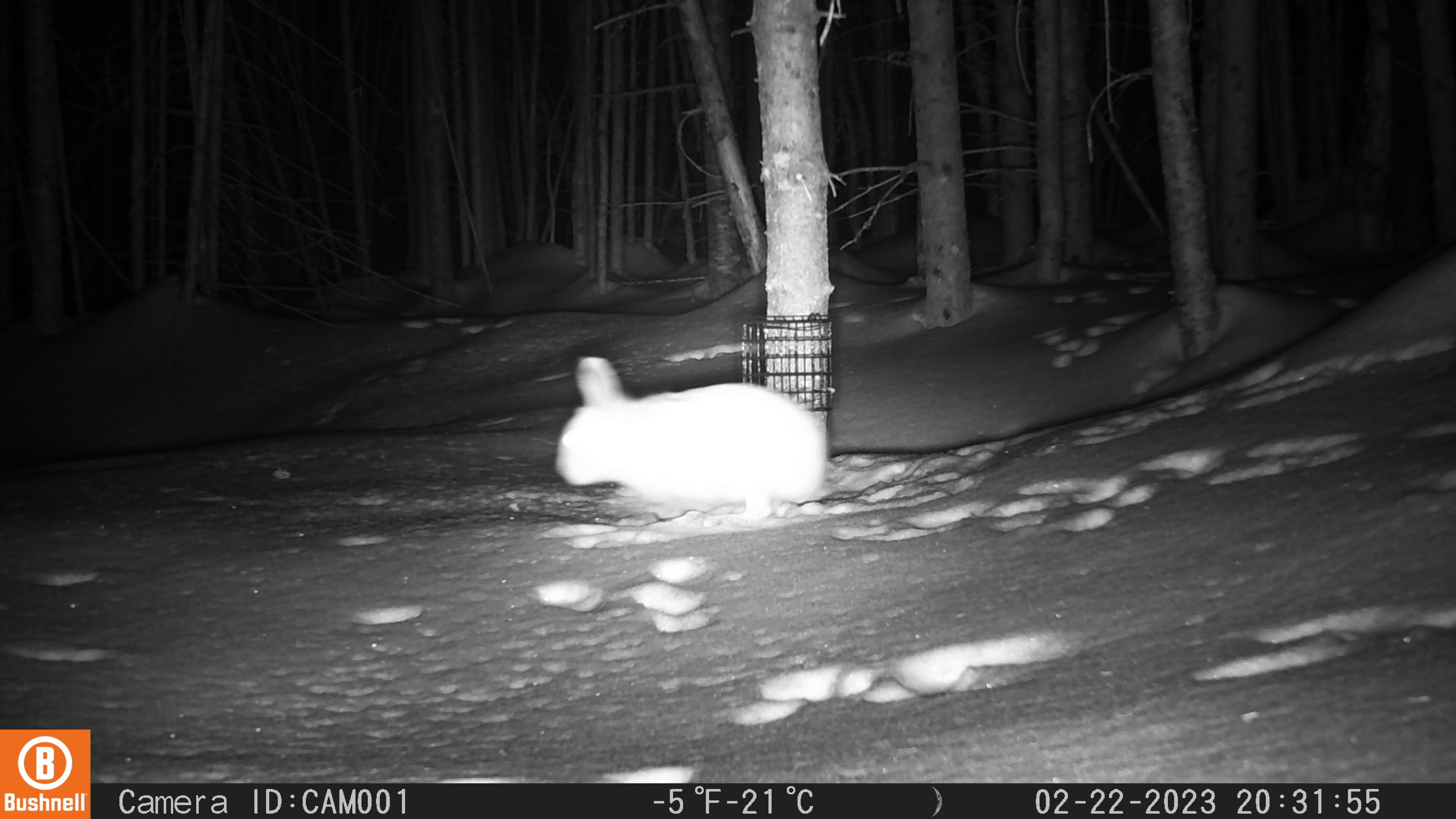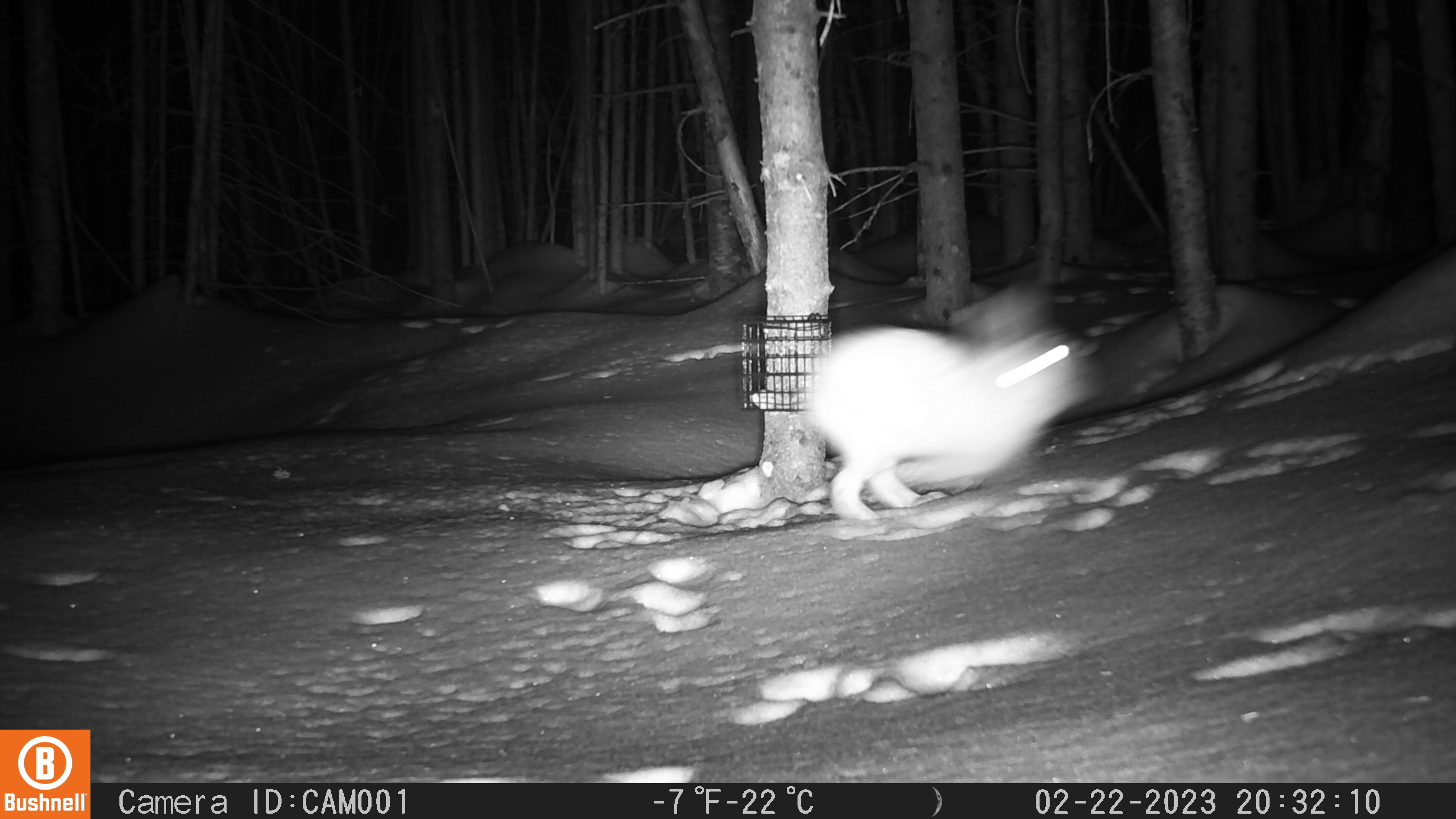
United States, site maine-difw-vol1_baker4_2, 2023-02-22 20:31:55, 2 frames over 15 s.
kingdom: Animalia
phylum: Chordata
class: Mammalia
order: Lagomorpha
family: Leporidae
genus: Lepus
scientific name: Lepus americanus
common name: snowshoe hare